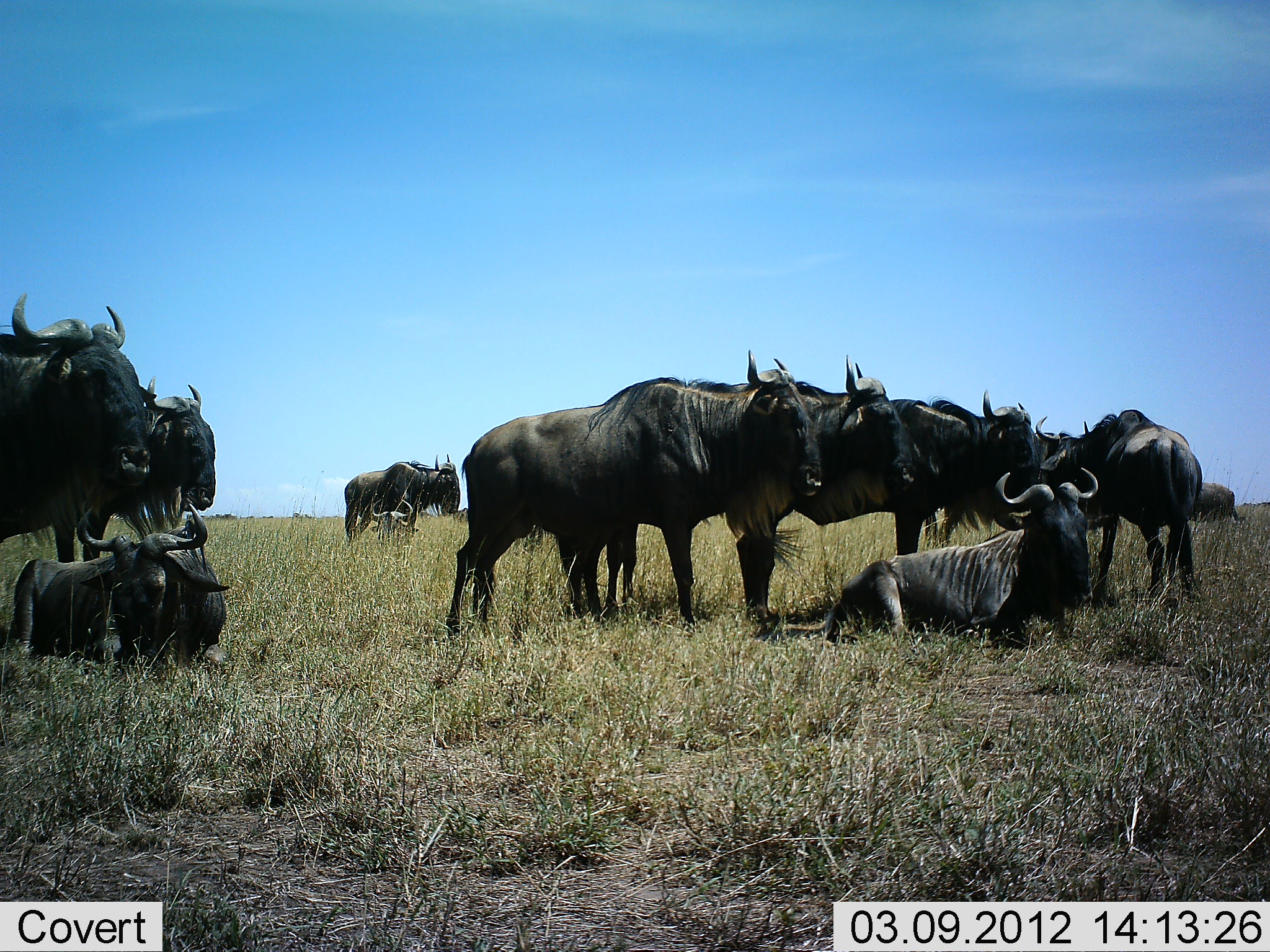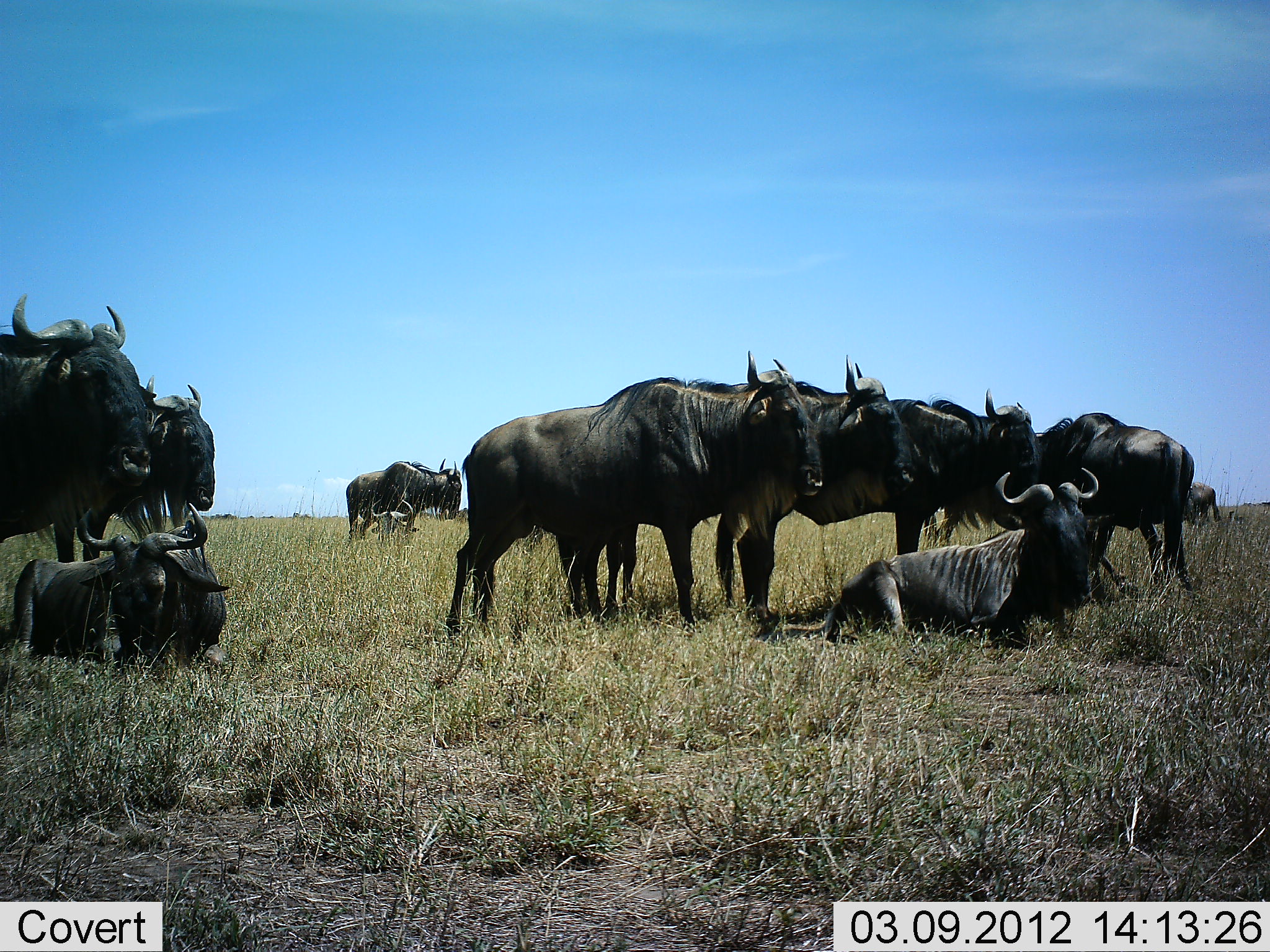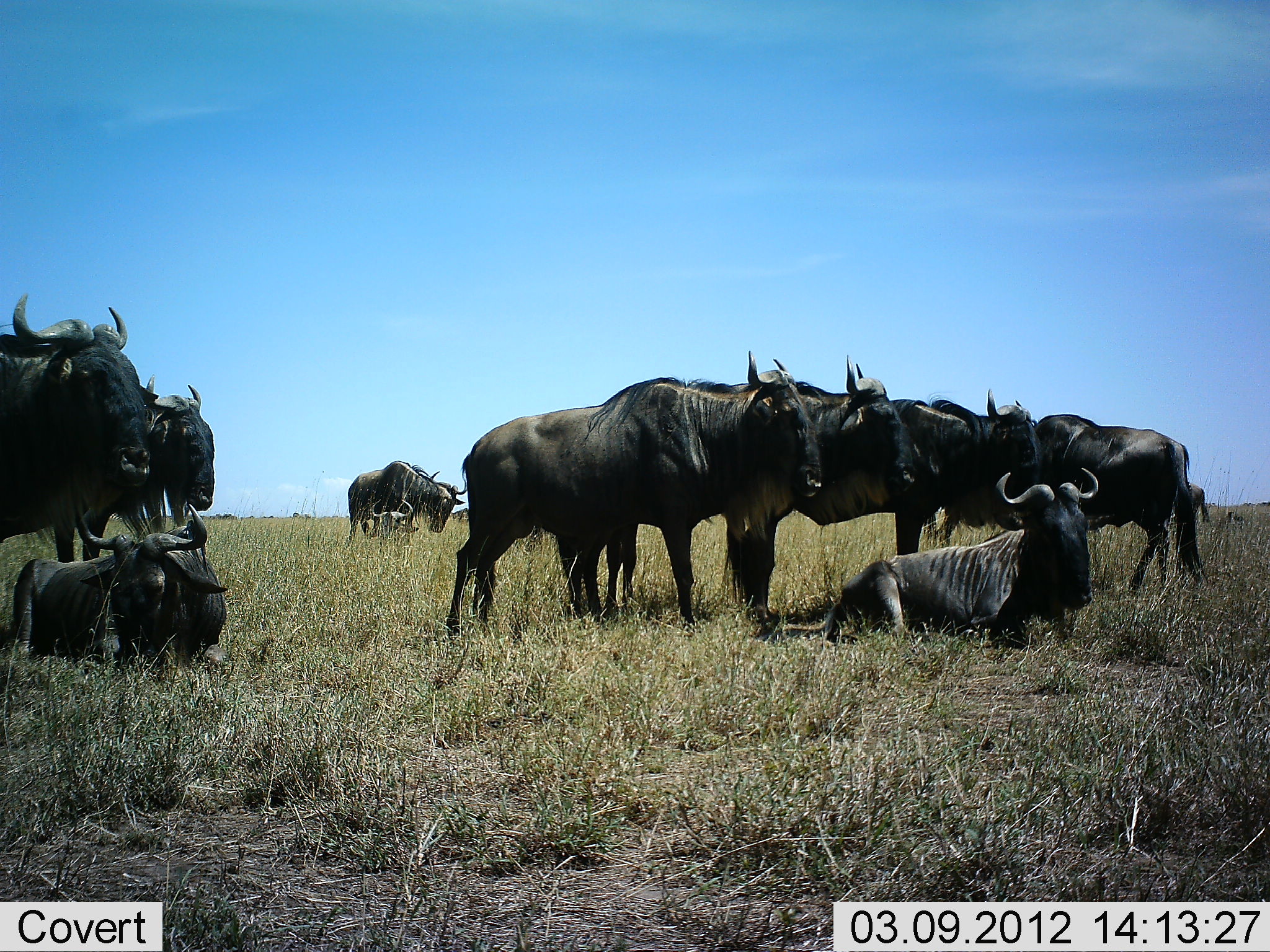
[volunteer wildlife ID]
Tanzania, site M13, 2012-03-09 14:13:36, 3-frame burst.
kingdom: Animalia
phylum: Chordata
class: Mammalia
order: Artiodactyla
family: Bovidae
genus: Connochaetes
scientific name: Connochaetes taurinus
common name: blue wildebeest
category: wildebeest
Wildebeest (blue wildebeest) (Connochaetes taurinus), count 11-50. Behavior (volunteer vote fractions): standing 80%, resting 85%, moving 25%, interacting 10%. Young present (vote fraction): 0%. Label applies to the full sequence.